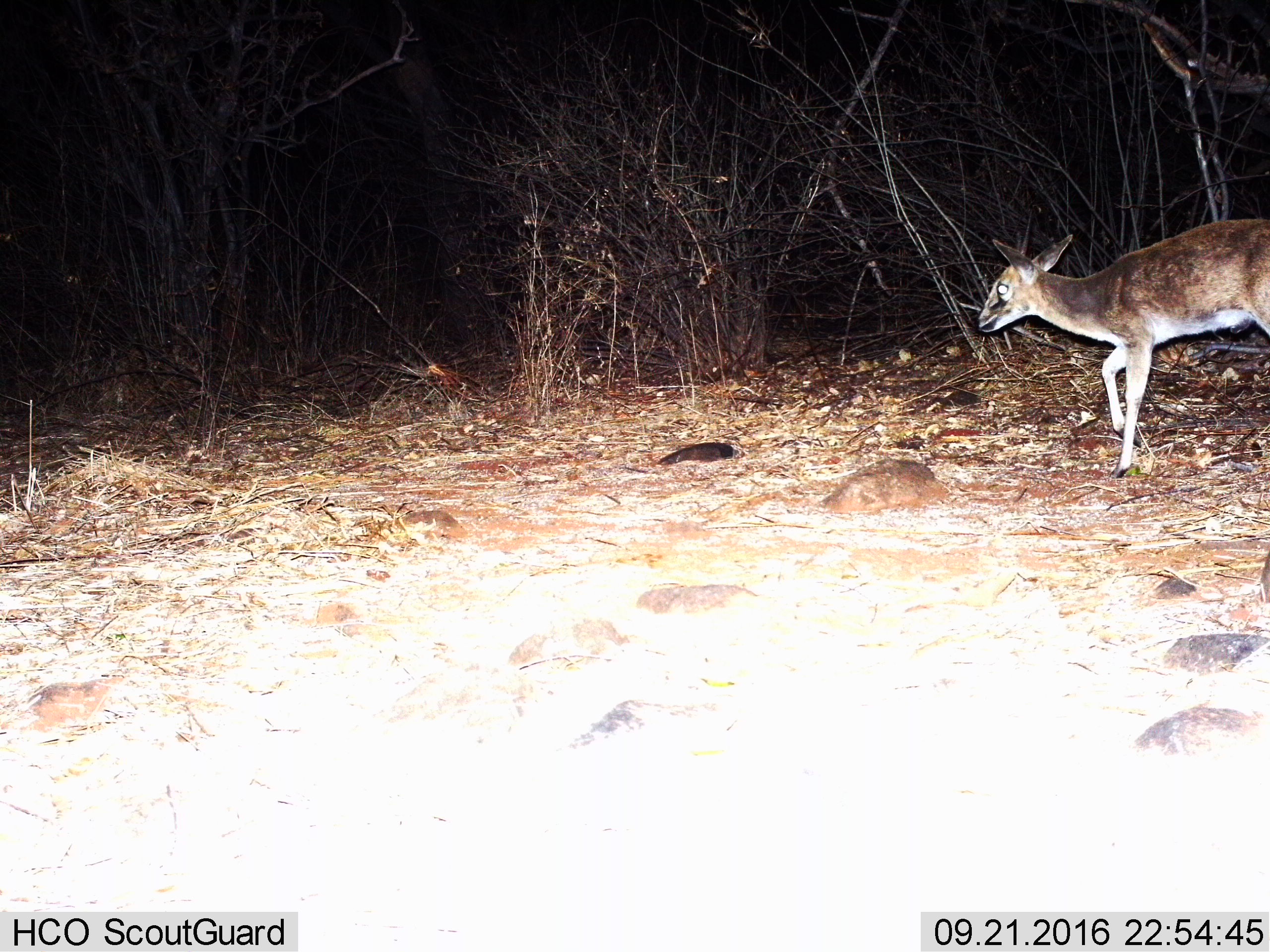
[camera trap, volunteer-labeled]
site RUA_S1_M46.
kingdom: Animalia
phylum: Chordata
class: Mammalia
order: Artiodactyla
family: Bovidae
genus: Sylvicapra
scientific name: Sylvicapra grimmia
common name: common duiker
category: duikercommongrey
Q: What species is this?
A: Duikercommongrey (common duiker) (Sylvicapra grimmia).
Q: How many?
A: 1.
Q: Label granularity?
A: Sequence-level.